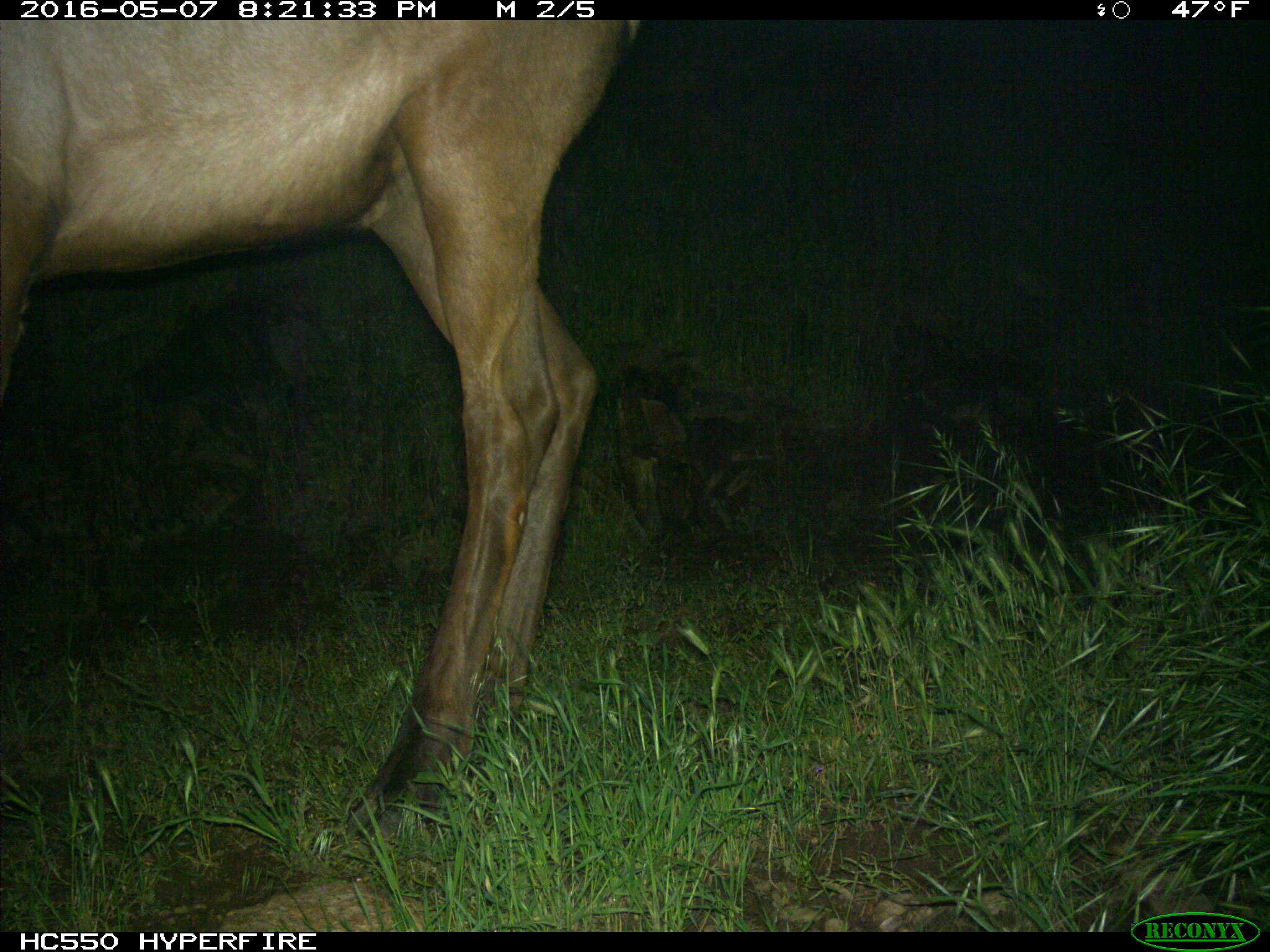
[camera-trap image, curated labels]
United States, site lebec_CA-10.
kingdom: Animalia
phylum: Chordata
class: Mammalia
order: Artiodactyla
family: Cervidae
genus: Cervus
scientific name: Cervus canadensis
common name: elk